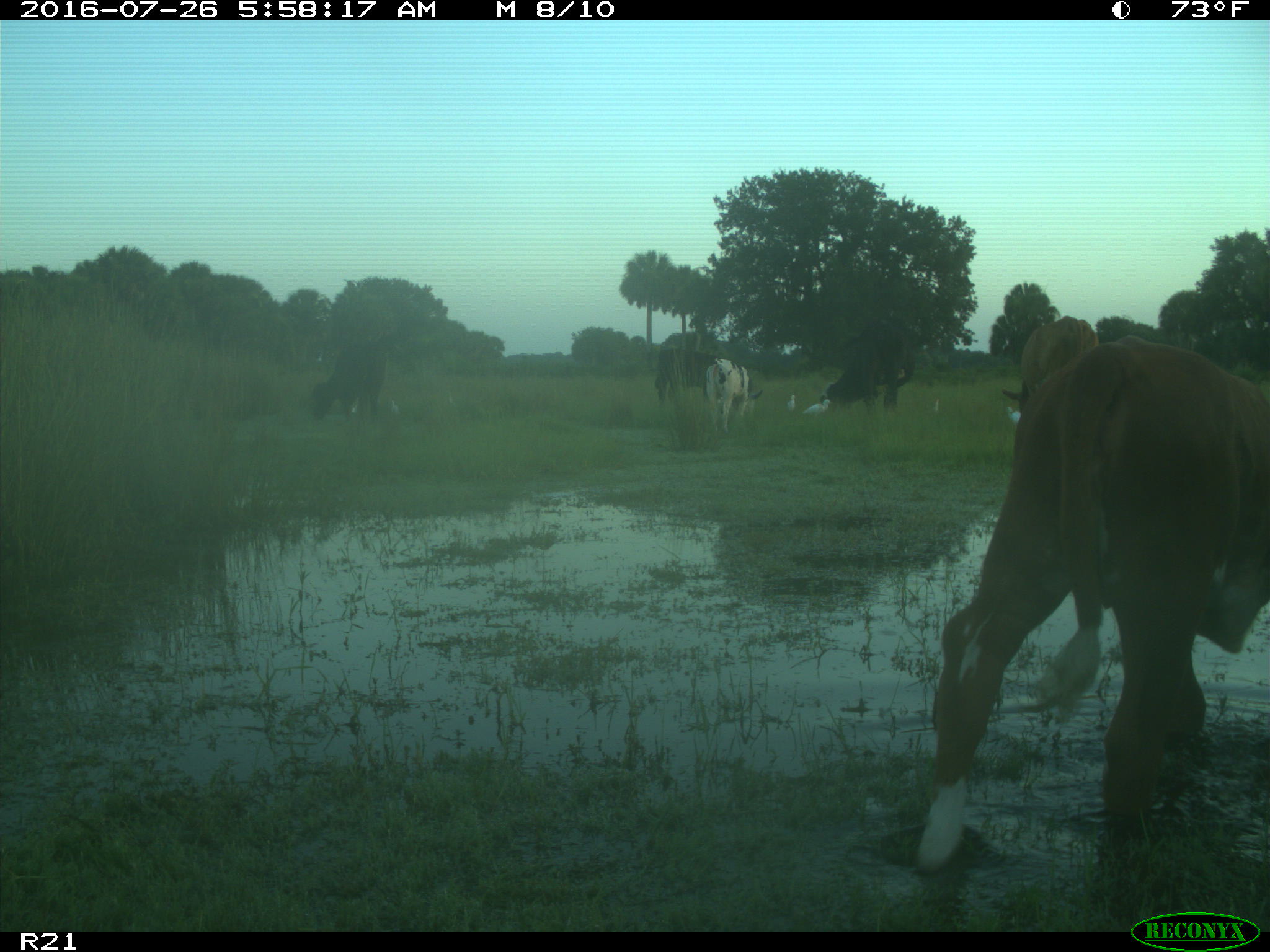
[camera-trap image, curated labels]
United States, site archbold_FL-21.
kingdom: Animalia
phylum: Chordata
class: Mammalia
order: Artiodactyla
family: Bovidae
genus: Bos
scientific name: Bos taurus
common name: domestic cow